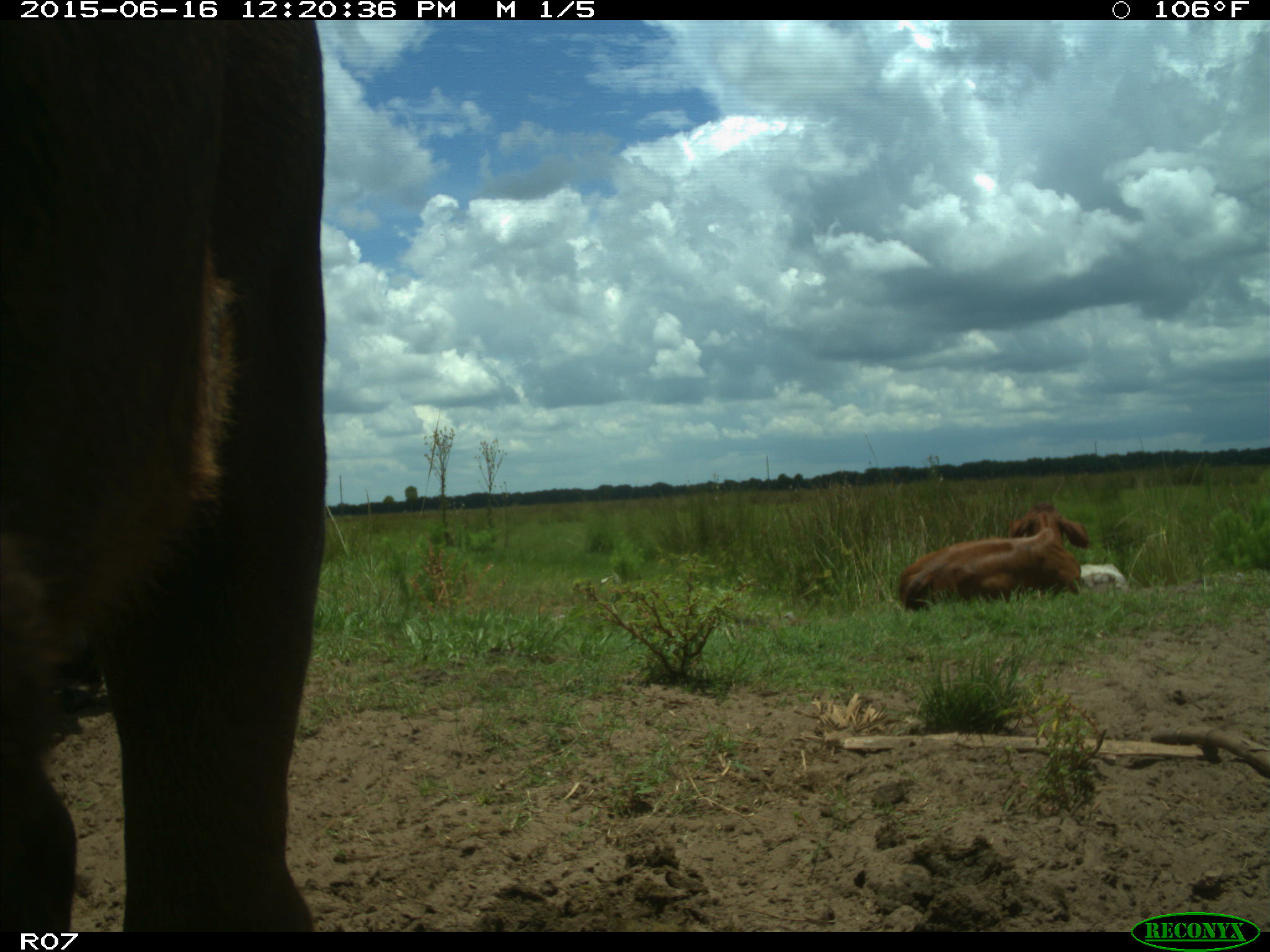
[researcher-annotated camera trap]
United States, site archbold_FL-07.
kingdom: Animalia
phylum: Chordata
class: Mammalia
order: Artiodactyla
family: Bovidae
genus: Bos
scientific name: Bos taurus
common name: domestic cow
Bos taurus (domestic cow).